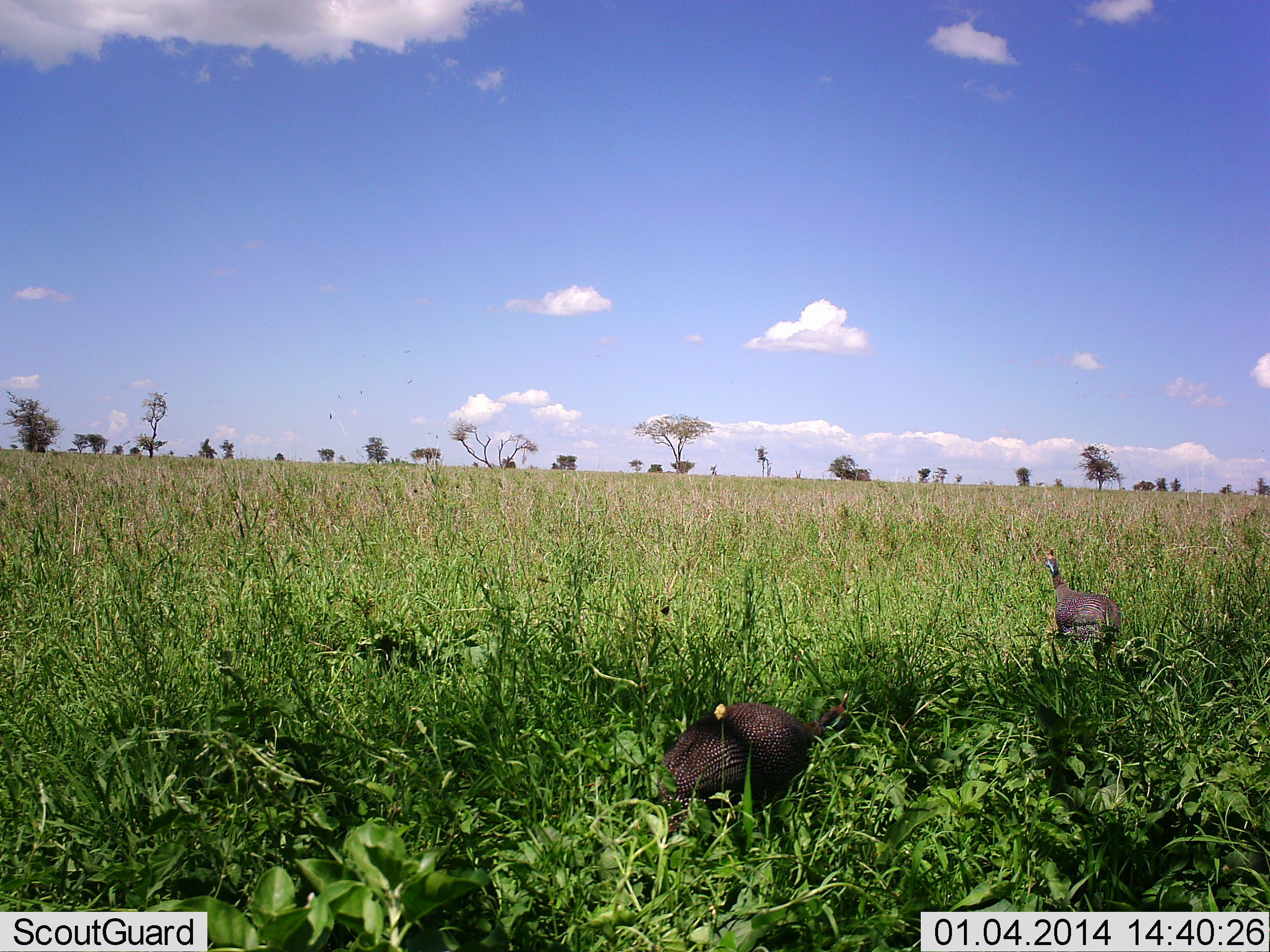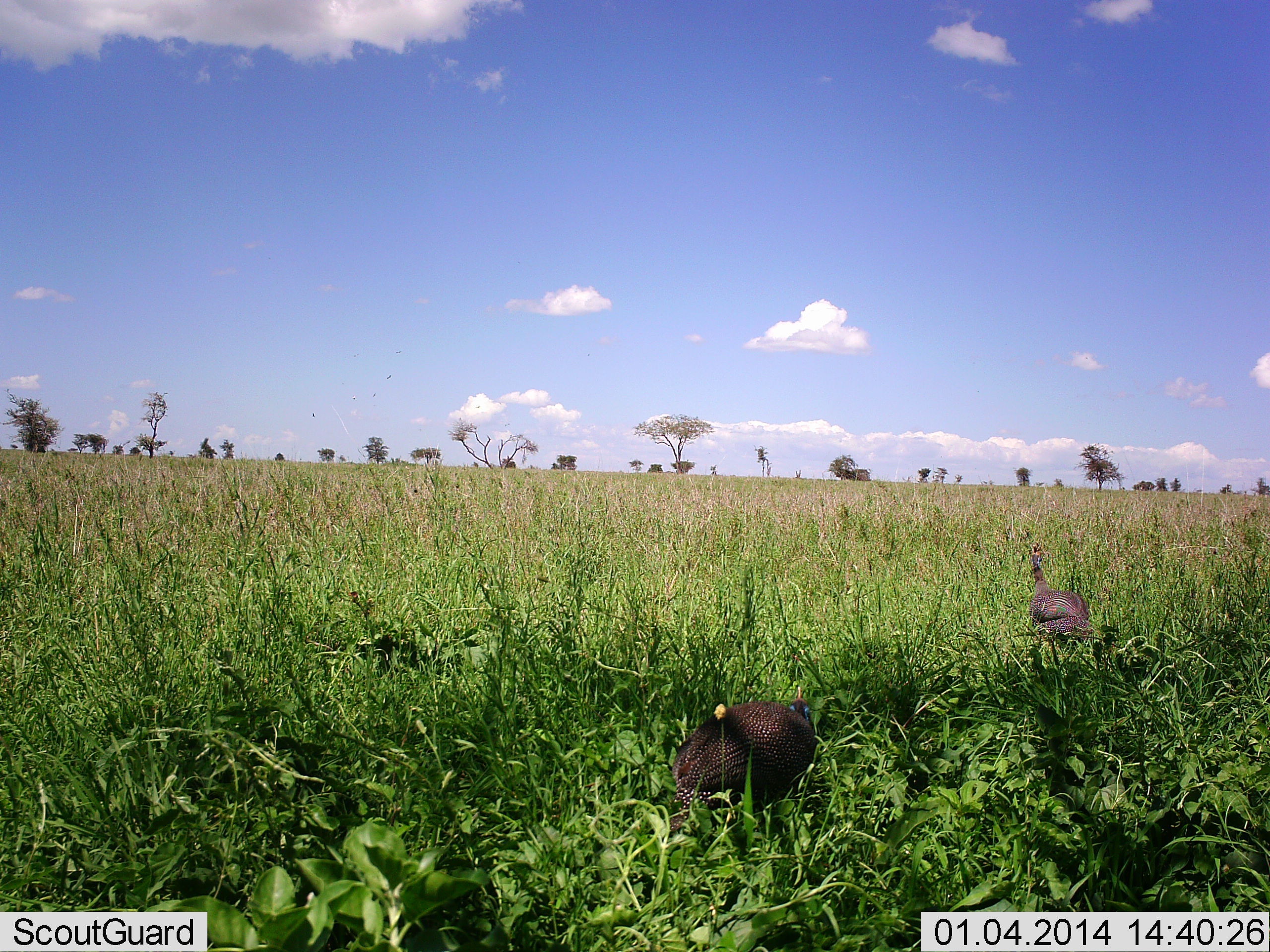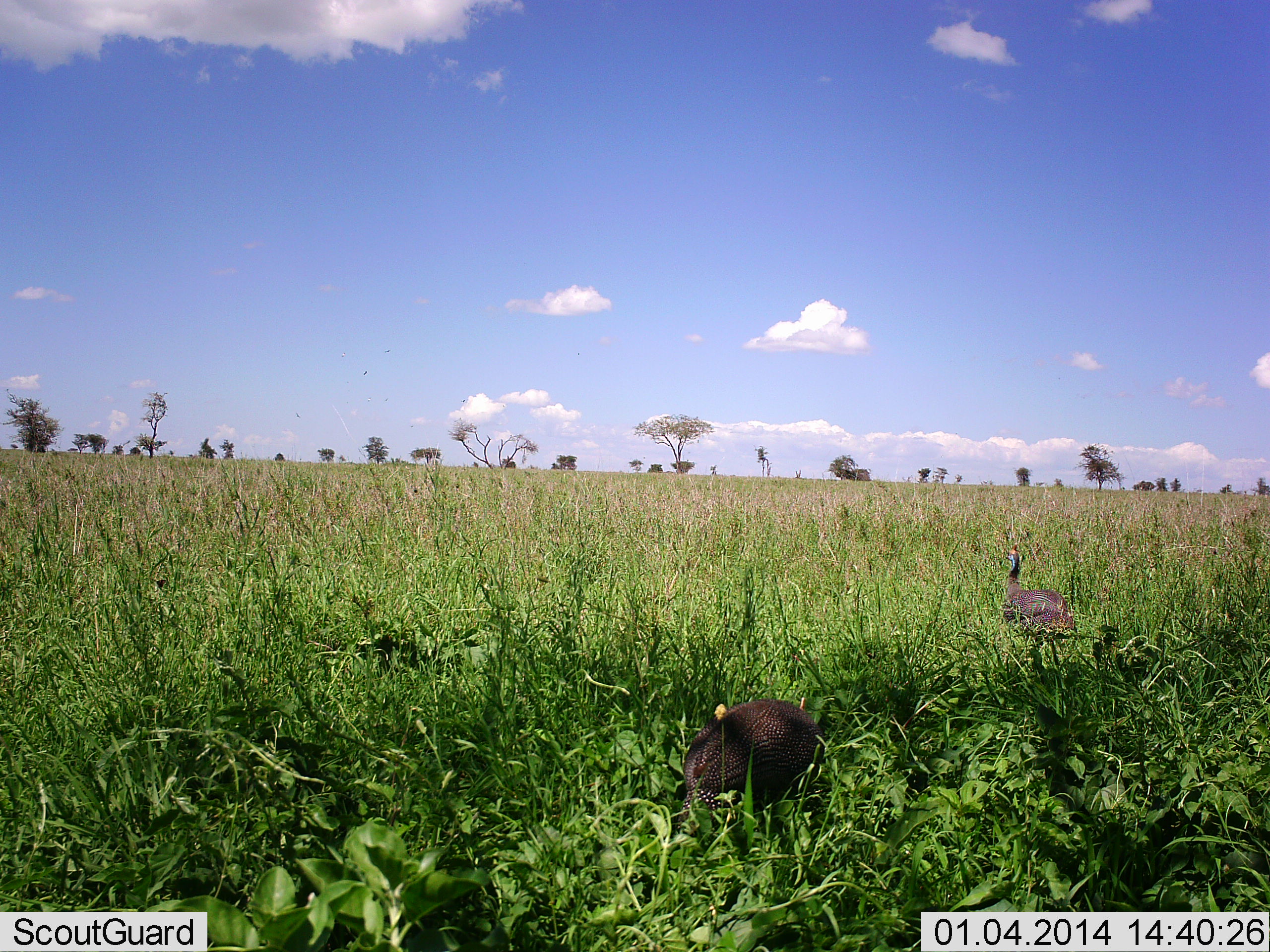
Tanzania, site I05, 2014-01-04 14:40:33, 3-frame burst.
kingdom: Animalia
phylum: Chordata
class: Aves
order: Galliformes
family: Numididae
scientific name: Numididae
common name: guinea fowl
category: guineafowl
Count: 2.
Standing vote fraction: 27%.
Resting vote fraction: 0%.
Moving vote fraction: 82%.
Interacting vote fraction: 0%.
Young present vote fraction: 0%.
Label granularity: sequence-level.